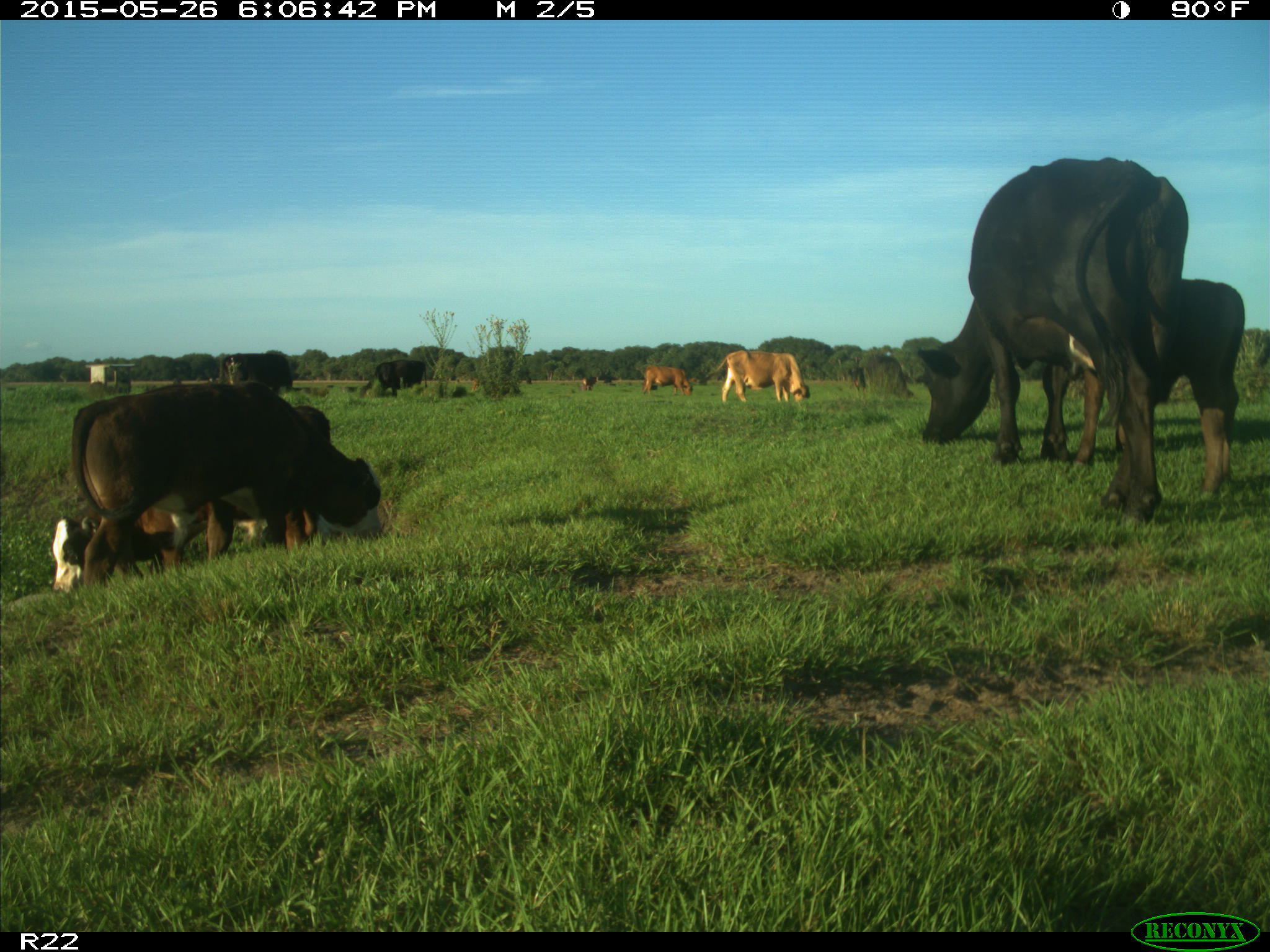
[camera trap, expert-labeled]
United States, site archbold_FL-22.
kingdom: Animalia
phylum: Chordata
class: Mammalia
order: Artiodactyla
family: Bovidae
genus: Bos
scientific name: Bos taurus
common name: domestic cow